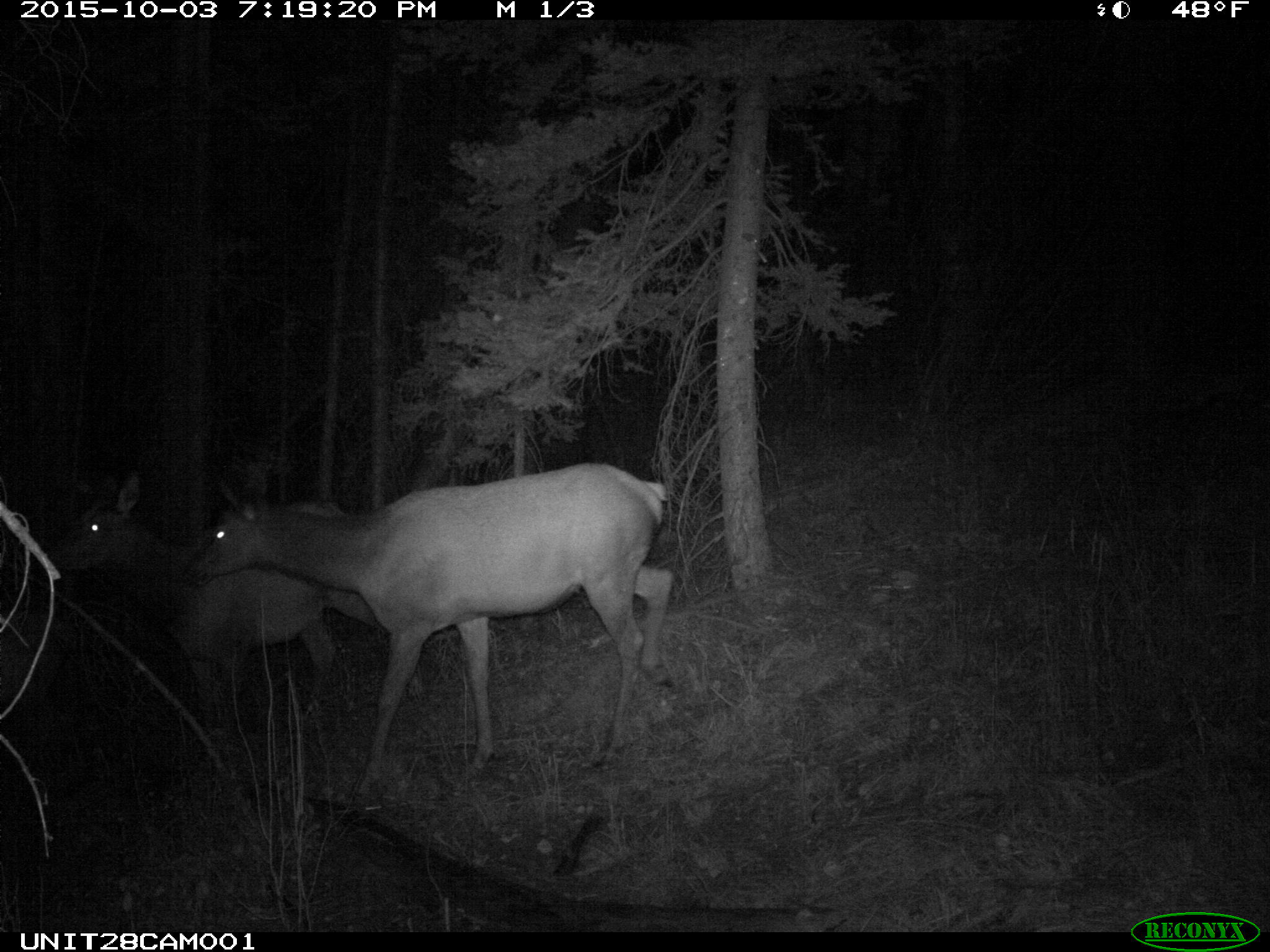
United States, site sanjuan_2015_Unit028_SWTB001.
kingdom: Animalia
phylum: Chordata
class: Mammalia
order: Artiodactyla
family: Cervidae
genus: Cervus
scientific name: Cervus elaphus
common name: red deer